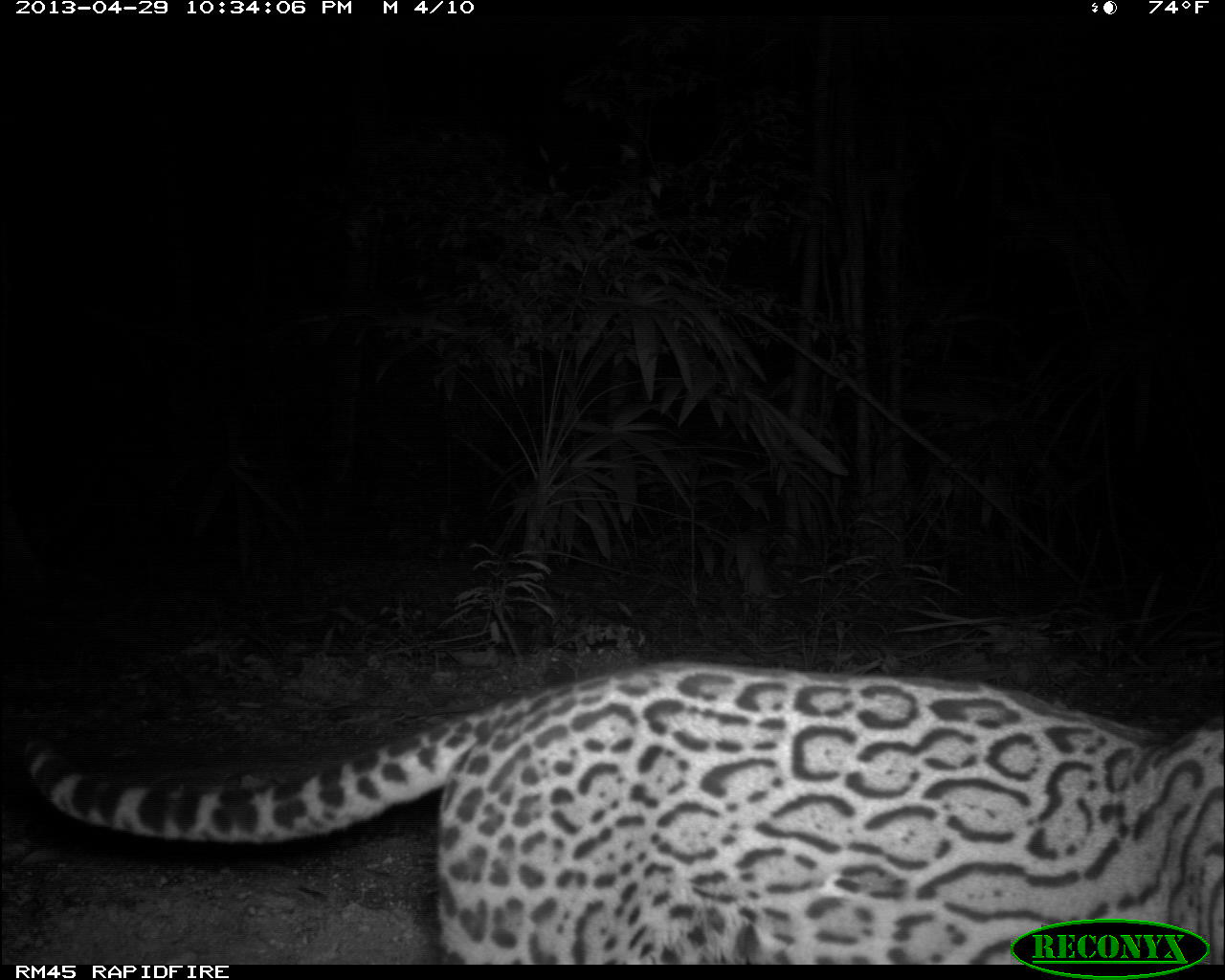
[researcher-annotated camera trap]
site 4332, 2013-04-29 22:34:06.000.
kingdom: Animalia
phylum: Chordata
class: Mammalia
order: Carnivora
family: Felidae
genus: Leopardus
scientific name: Leopardus pardalis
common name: ocelot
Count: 1.